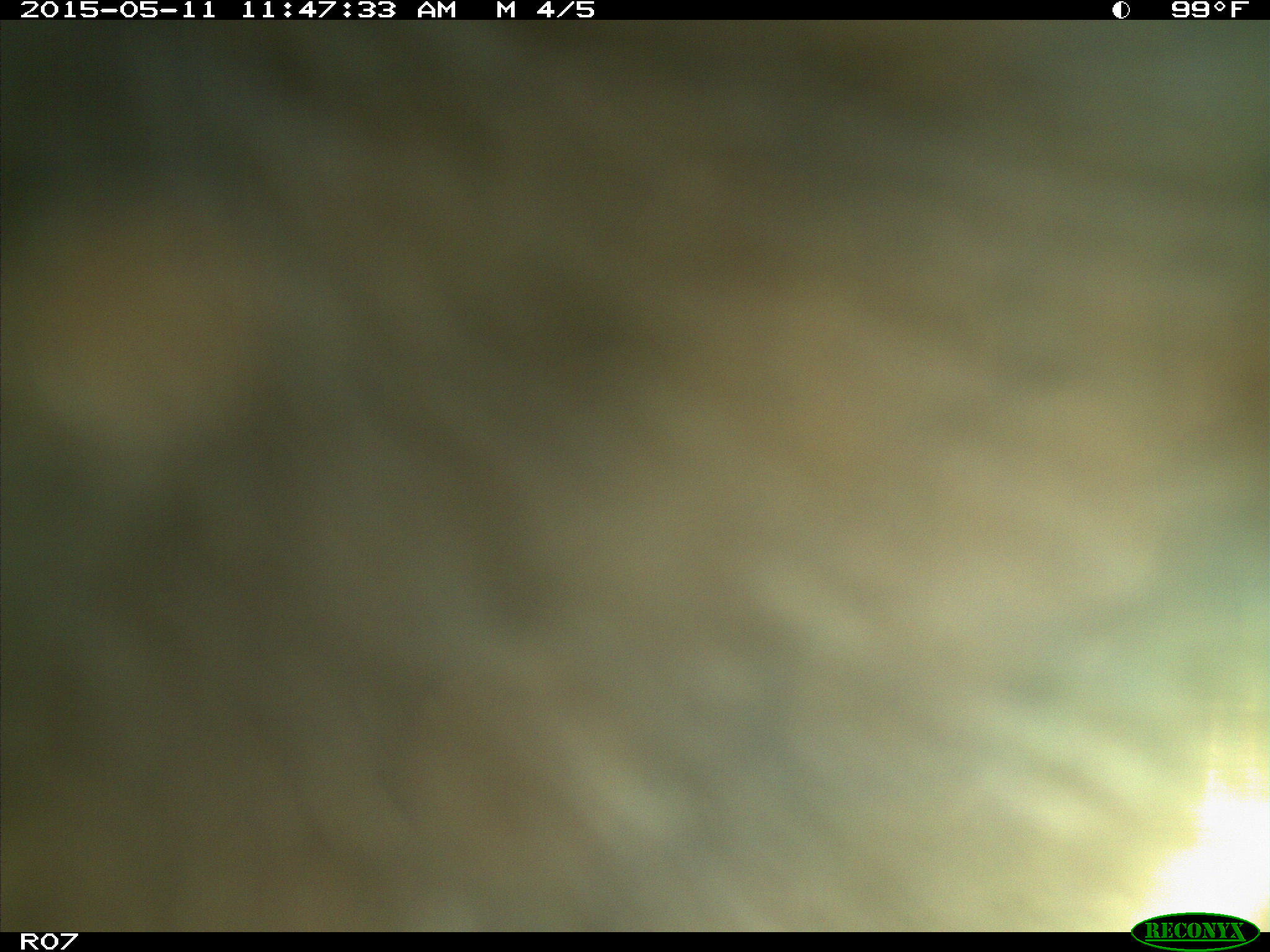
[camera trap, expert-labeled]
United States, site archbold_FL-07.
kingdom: Animalia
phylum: Chordata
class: Mammalia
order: Artiodactyla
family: Bovidae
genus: Bos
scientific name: Bos taurus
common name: domestic cow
Bos taurus (domestic cow).